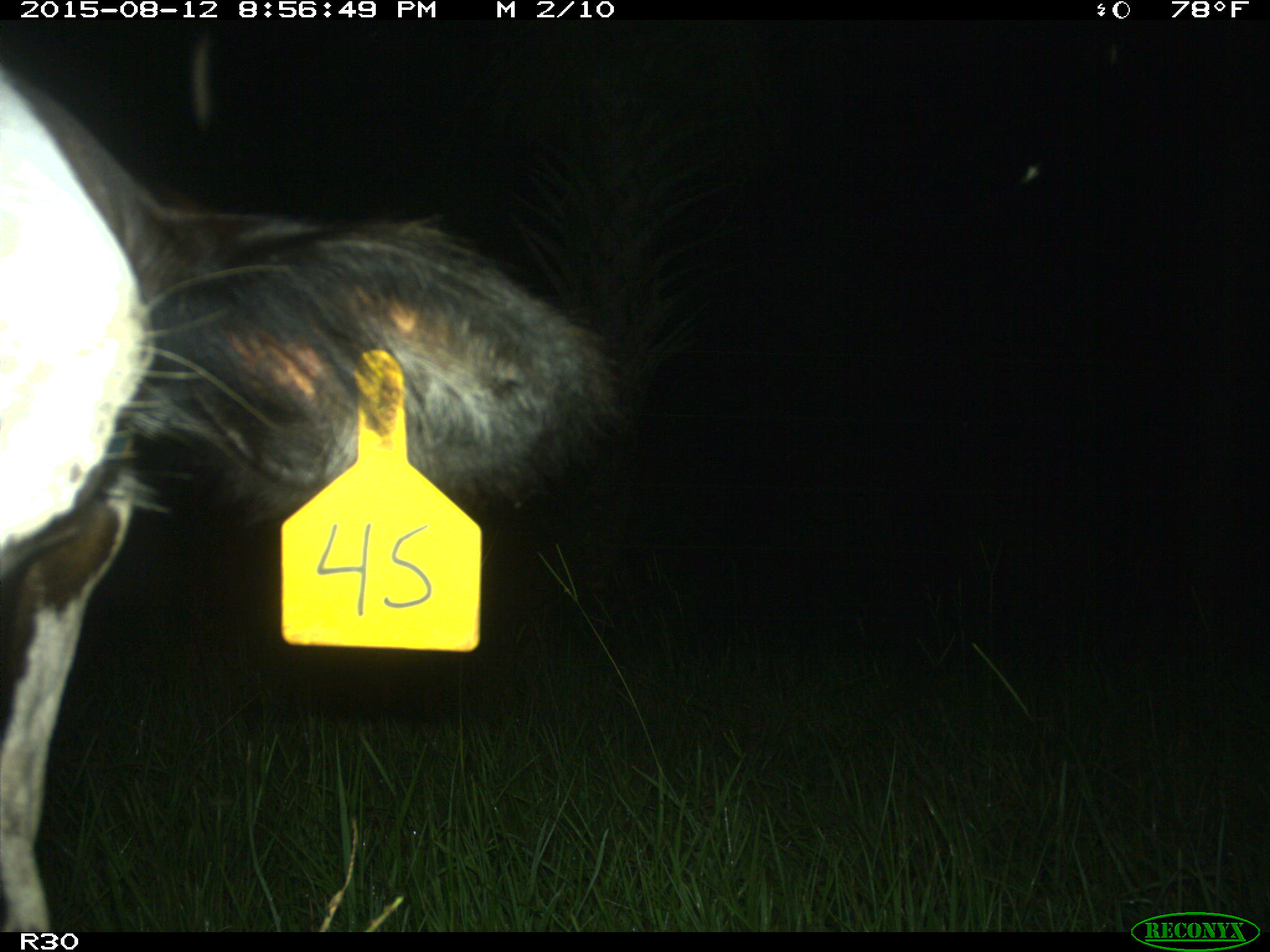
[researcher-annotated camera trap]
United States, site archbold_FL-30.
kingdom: Animalia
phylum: Chordata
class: Mammalia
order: Artiodactyla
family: Bovidae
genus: Bos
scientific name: Bos taurus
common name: domestic cow